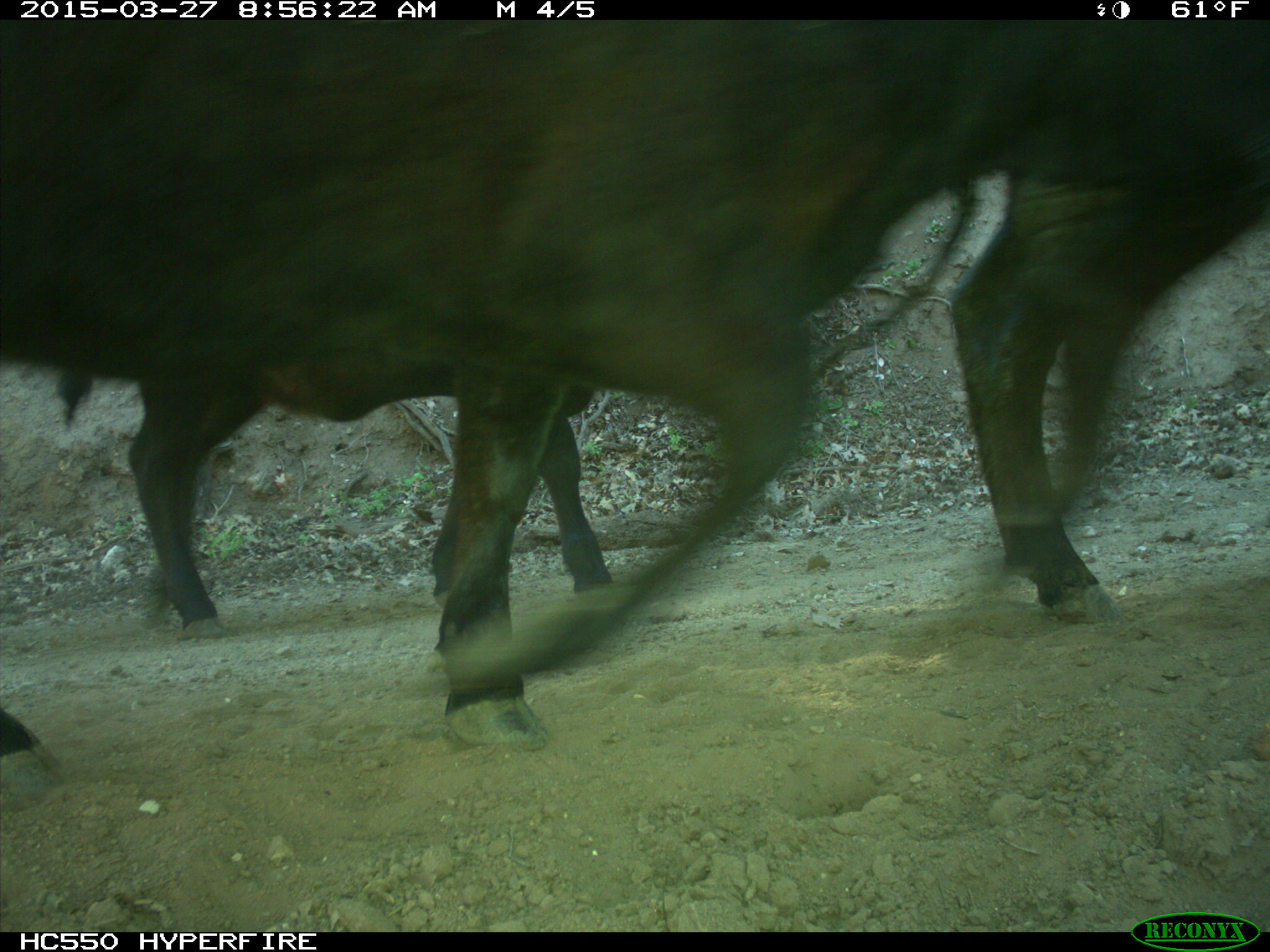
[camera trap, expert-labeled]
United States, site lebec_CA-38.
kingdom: Animalia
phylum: Chordata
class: Mammalia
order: Artiodactyla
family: Bovidae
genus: Bos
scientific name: Bos taurus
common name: domestic cow